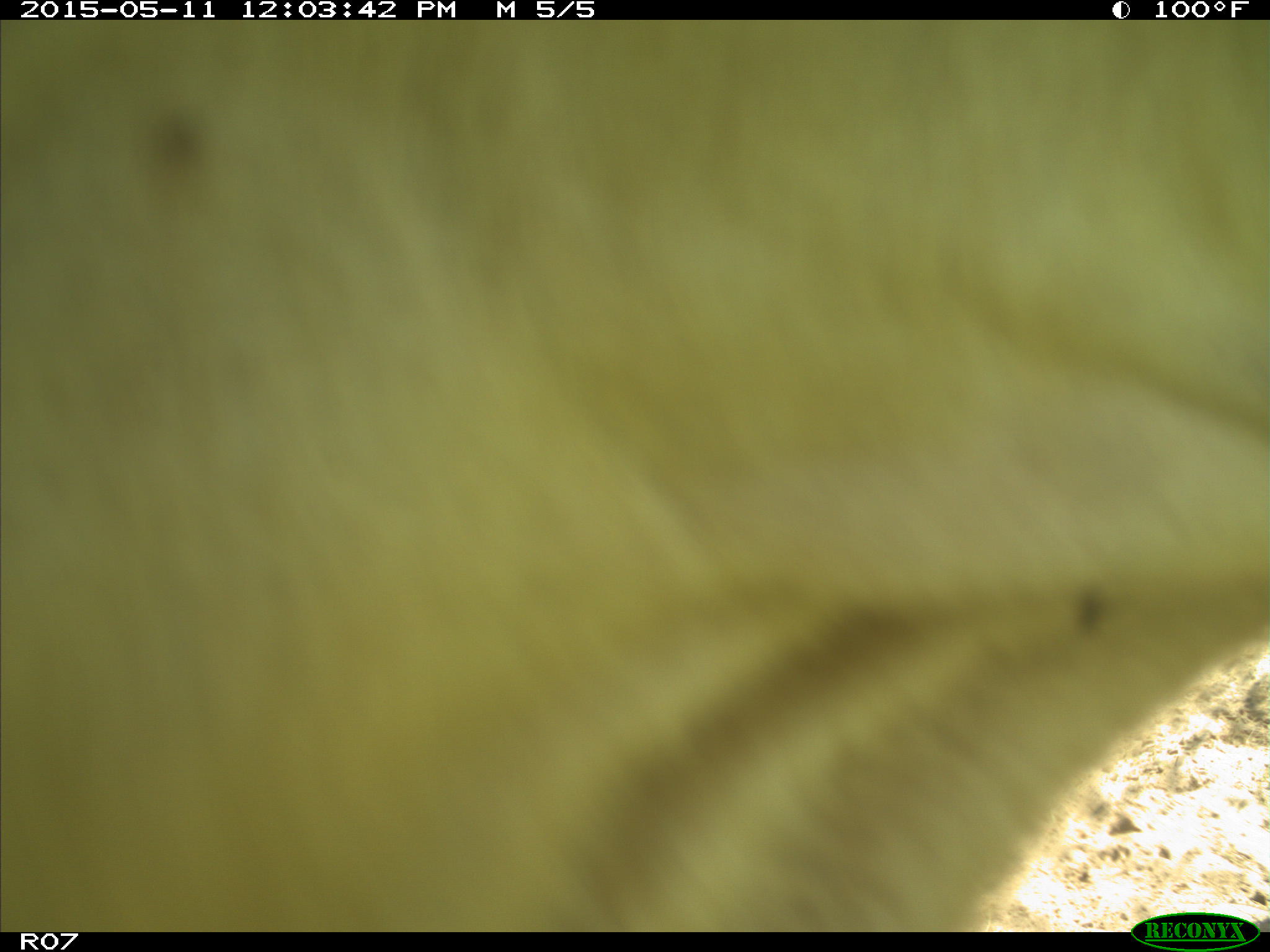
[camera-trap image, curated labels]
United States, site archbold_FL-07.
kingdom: Animalia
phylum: Chordata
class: Mammalia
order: Artiodactyla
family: Bovidae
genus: Bos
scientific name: Bos taurus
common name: domestic cow